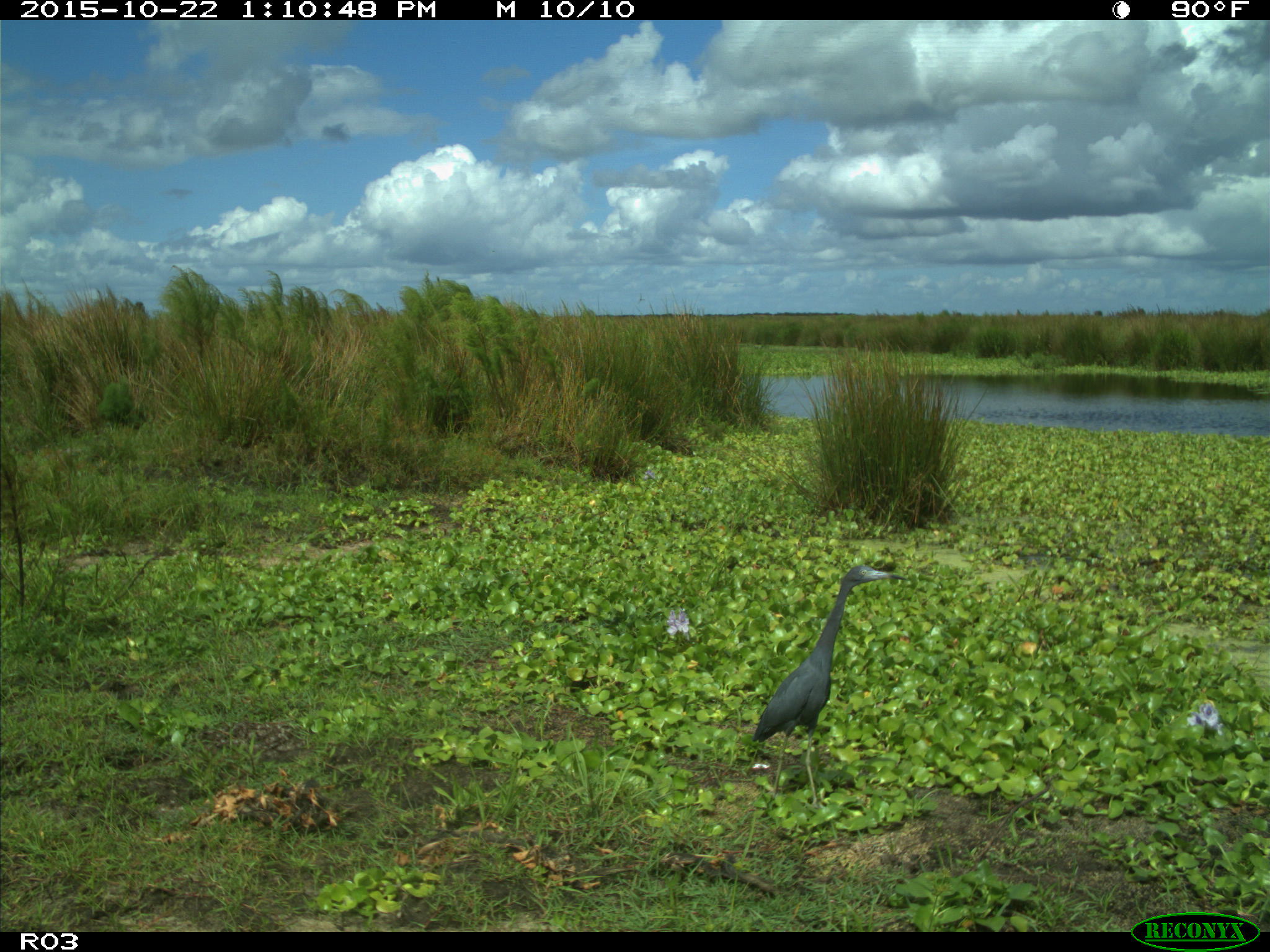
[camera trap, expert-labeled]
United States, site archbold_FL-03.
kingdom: Animalia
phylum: Chordata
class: Aves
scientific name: Aves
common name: birds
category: unidentified bird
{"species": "unidentified bird (birds) (Aves)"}